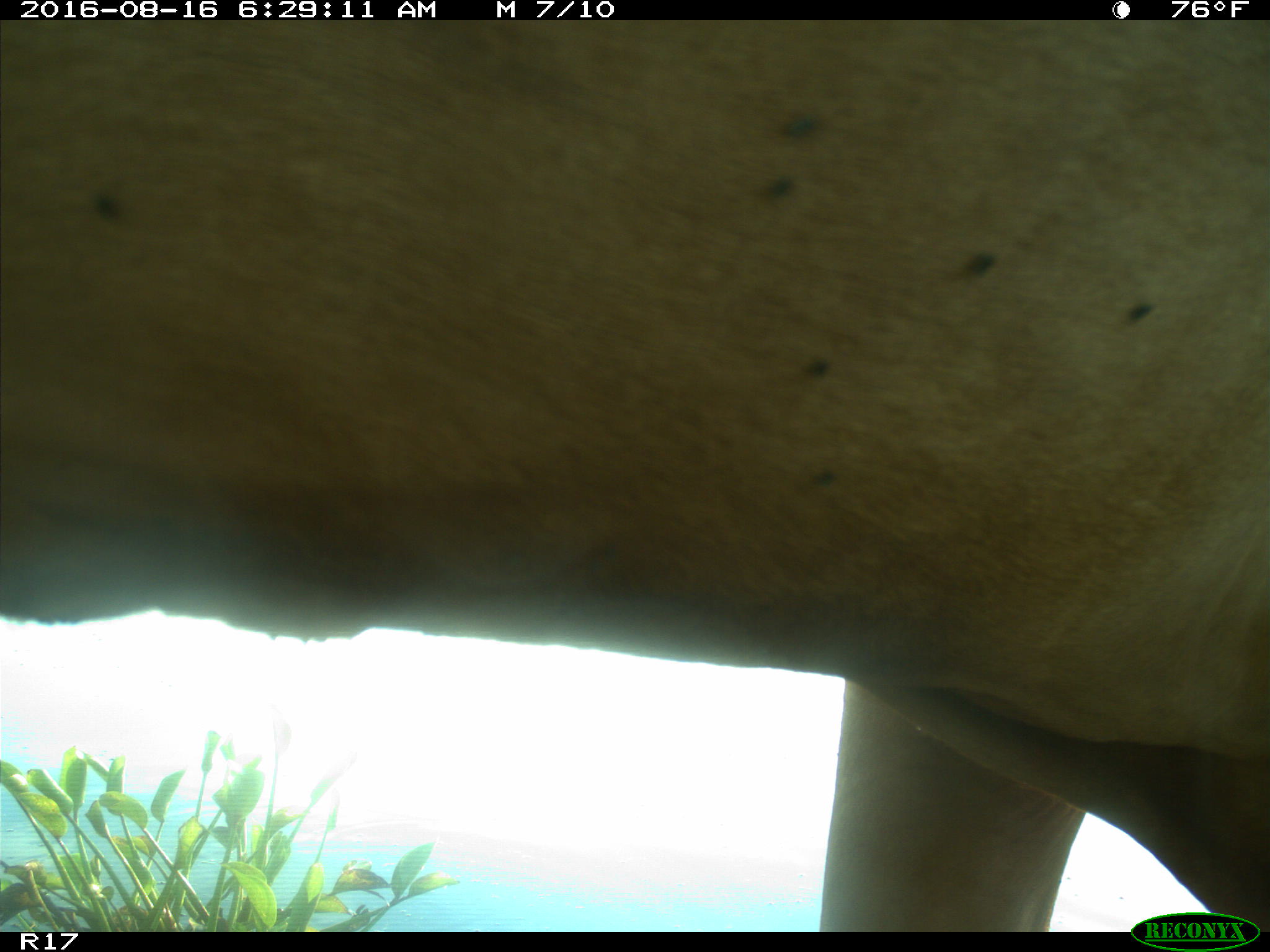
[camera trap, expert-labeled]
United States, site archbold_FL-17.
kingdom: Animalia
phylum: Chordata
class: Mammalia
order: Artiodactyla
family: Bovidae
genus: Bos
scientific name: Bos taurus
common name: domestic cow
Bos taurus (domestic cow).